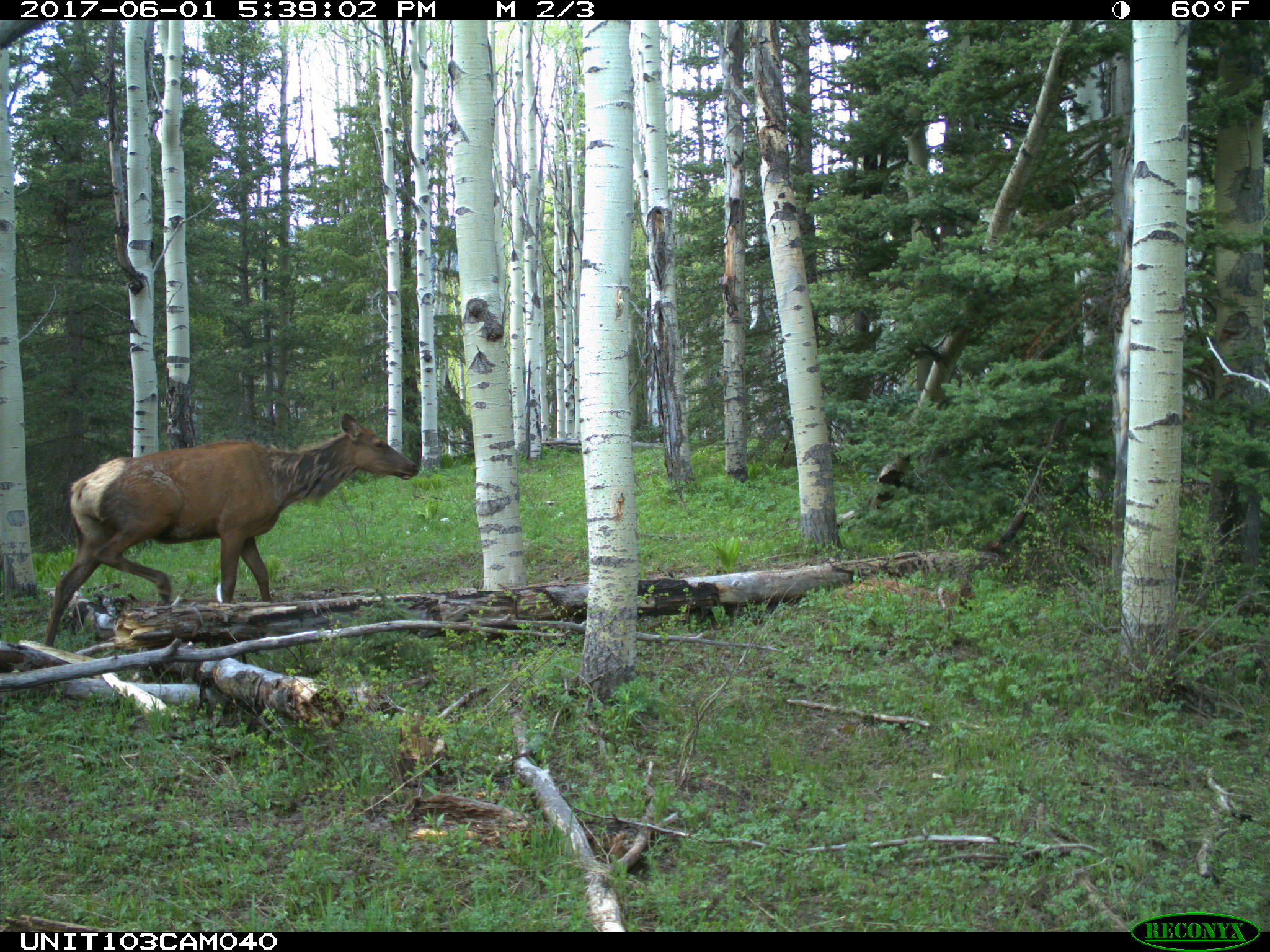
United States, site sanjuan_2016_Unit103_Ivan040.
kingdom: Animalia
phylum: Chordata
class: Mammalia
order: Artiodactyla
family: Cervidae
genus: Cervus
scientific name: Cervus elaphus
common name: red deer